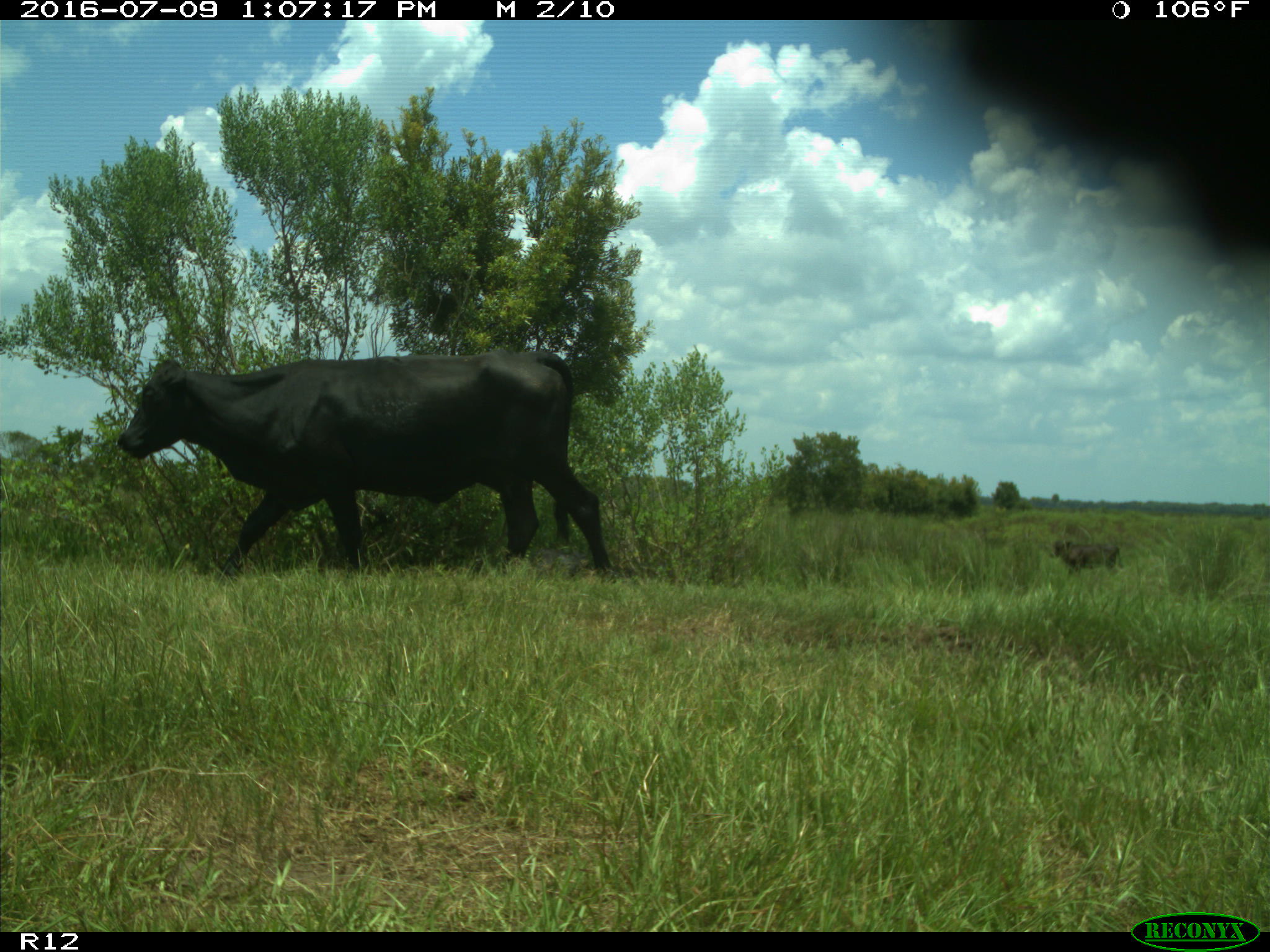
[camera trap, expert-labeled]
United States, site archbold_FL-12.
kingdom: Animalia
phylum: Chordata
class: Mammalia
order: Artiodactyla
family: Bovidae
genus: Bos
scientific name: Bos taurus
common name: domestic cow